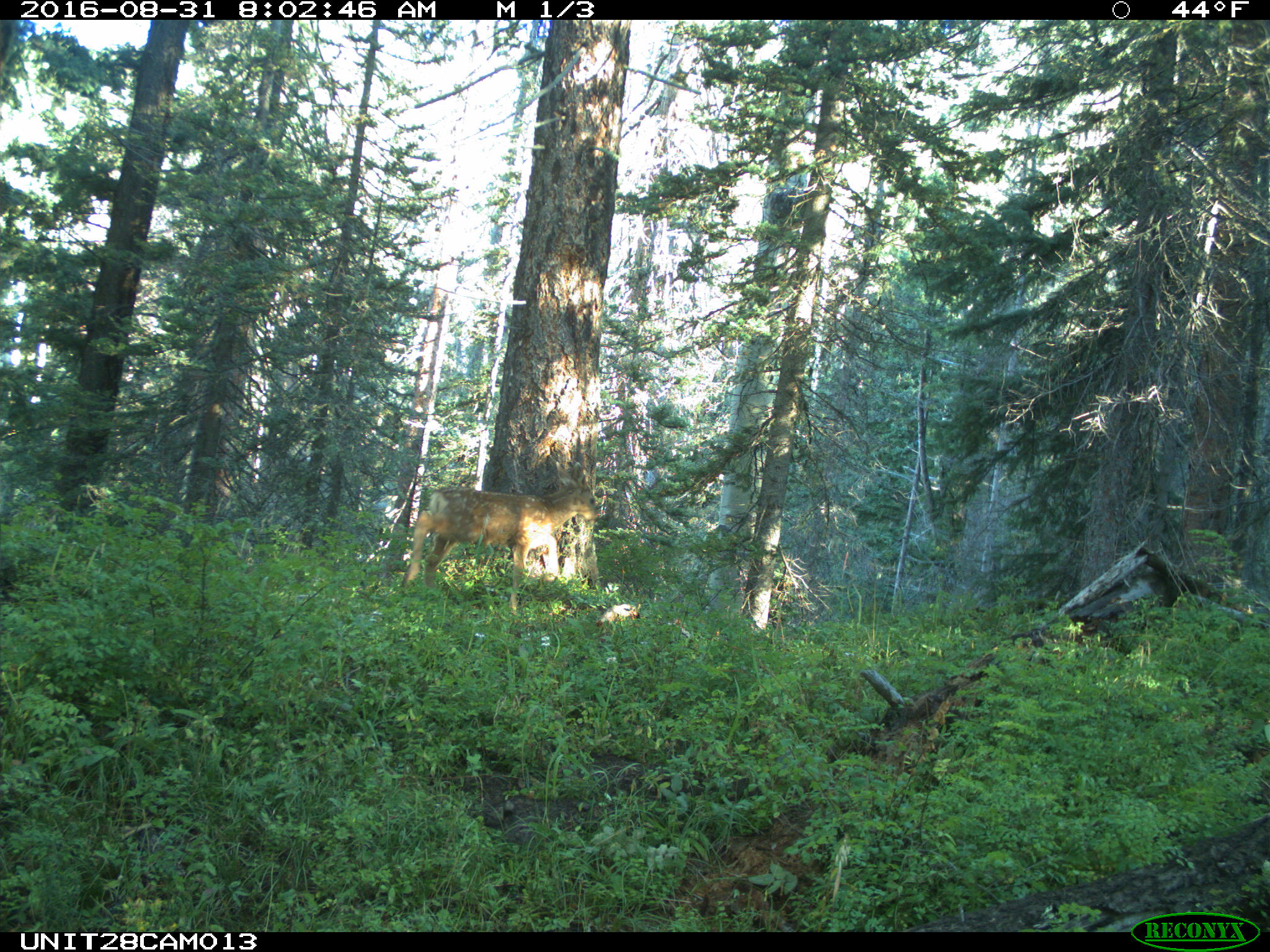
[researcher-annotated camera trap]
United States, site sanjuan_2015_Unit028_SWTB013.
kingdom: Animalia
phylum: Chordata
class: Mammalia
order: Artiodactyla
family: Cervidae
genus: Odocoileus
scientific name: Odocoileus hemionus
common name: mule deer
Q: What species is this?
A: Odocoileus hemionus (mule deer).